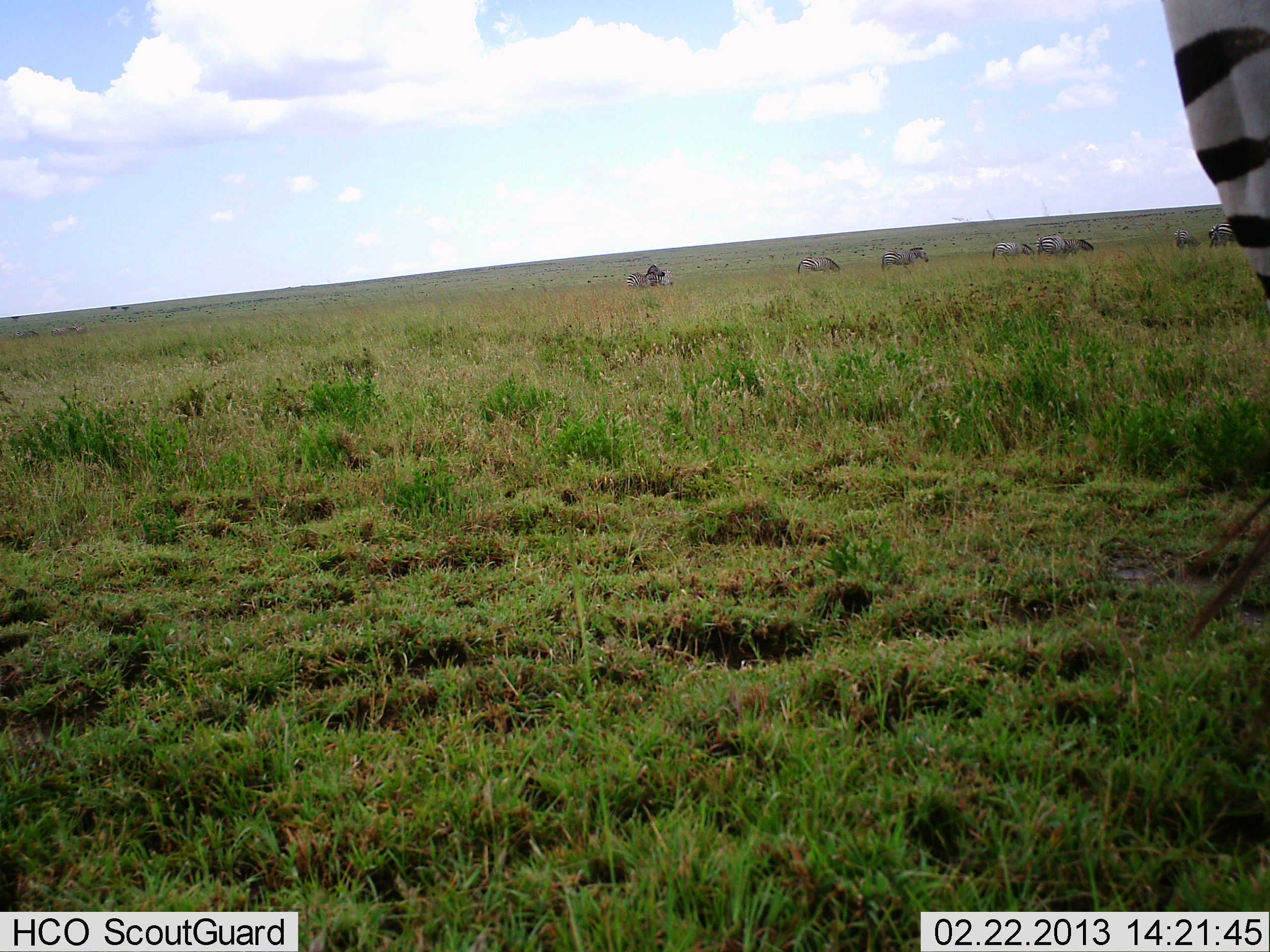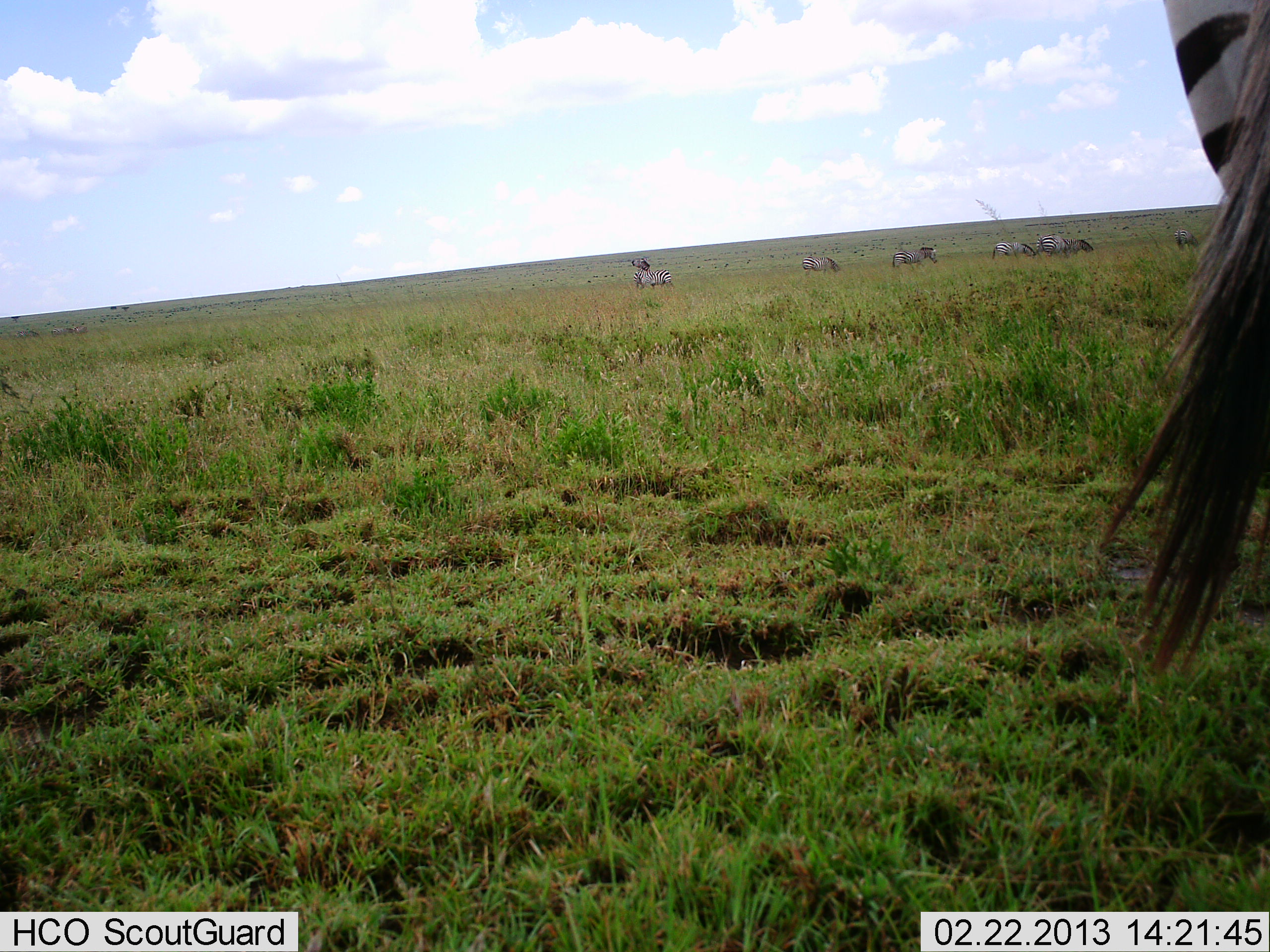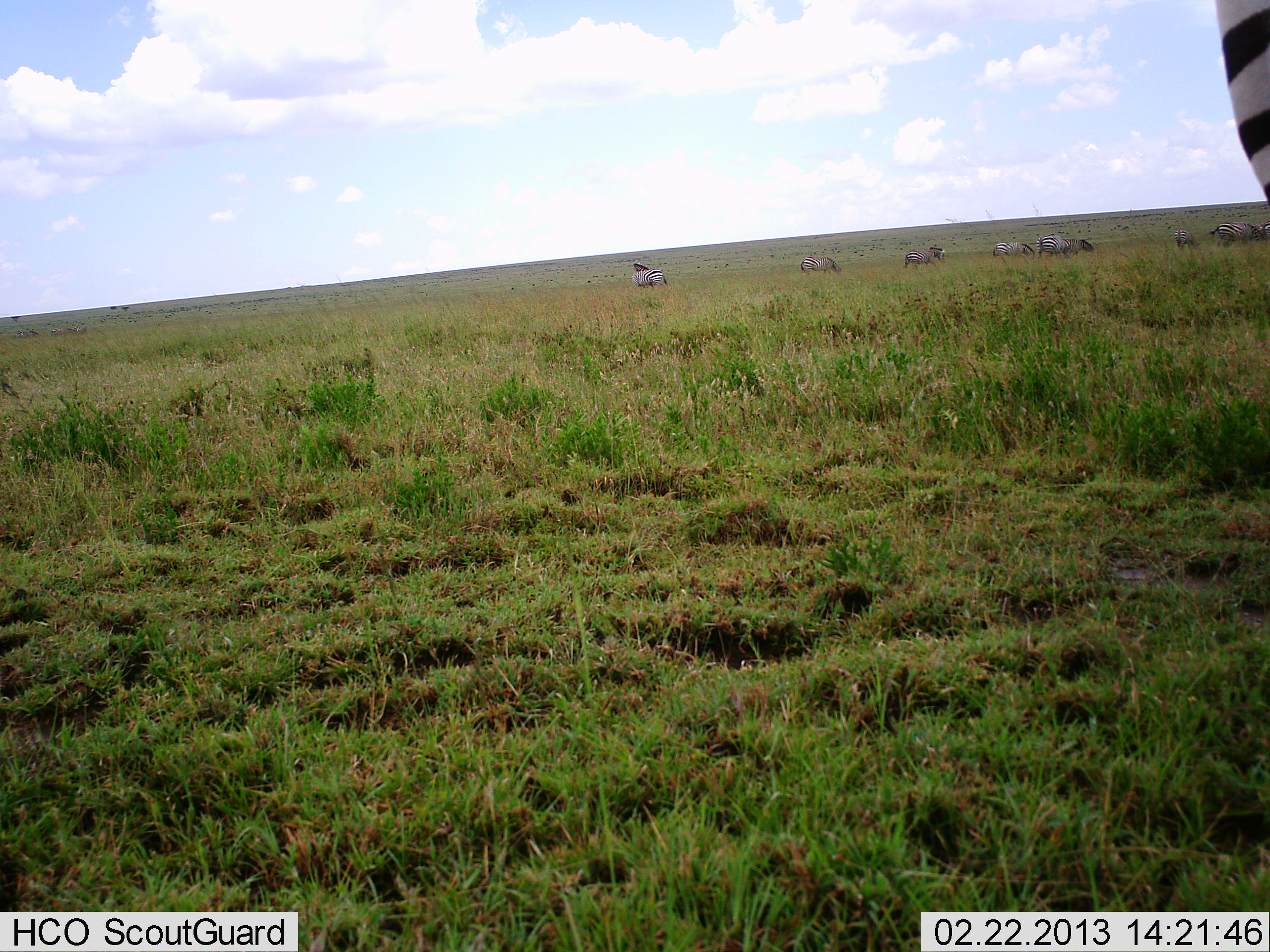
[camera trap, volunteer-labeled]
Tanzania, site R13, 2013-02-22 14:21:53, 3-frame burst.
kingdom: Animalia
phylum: Chordata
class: Mammalia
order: Perissodactyla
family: Equidae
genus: Equus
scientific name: Equus quagga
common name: plains zebra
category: zebra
Zebra (plains zebra) (Equus quagga), count 8. Behavior (volunteer vote fractions): standing 62%, resting 0%, moving 52%, interacting 19%. Young present (vote fraction): 0%. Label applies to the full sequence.